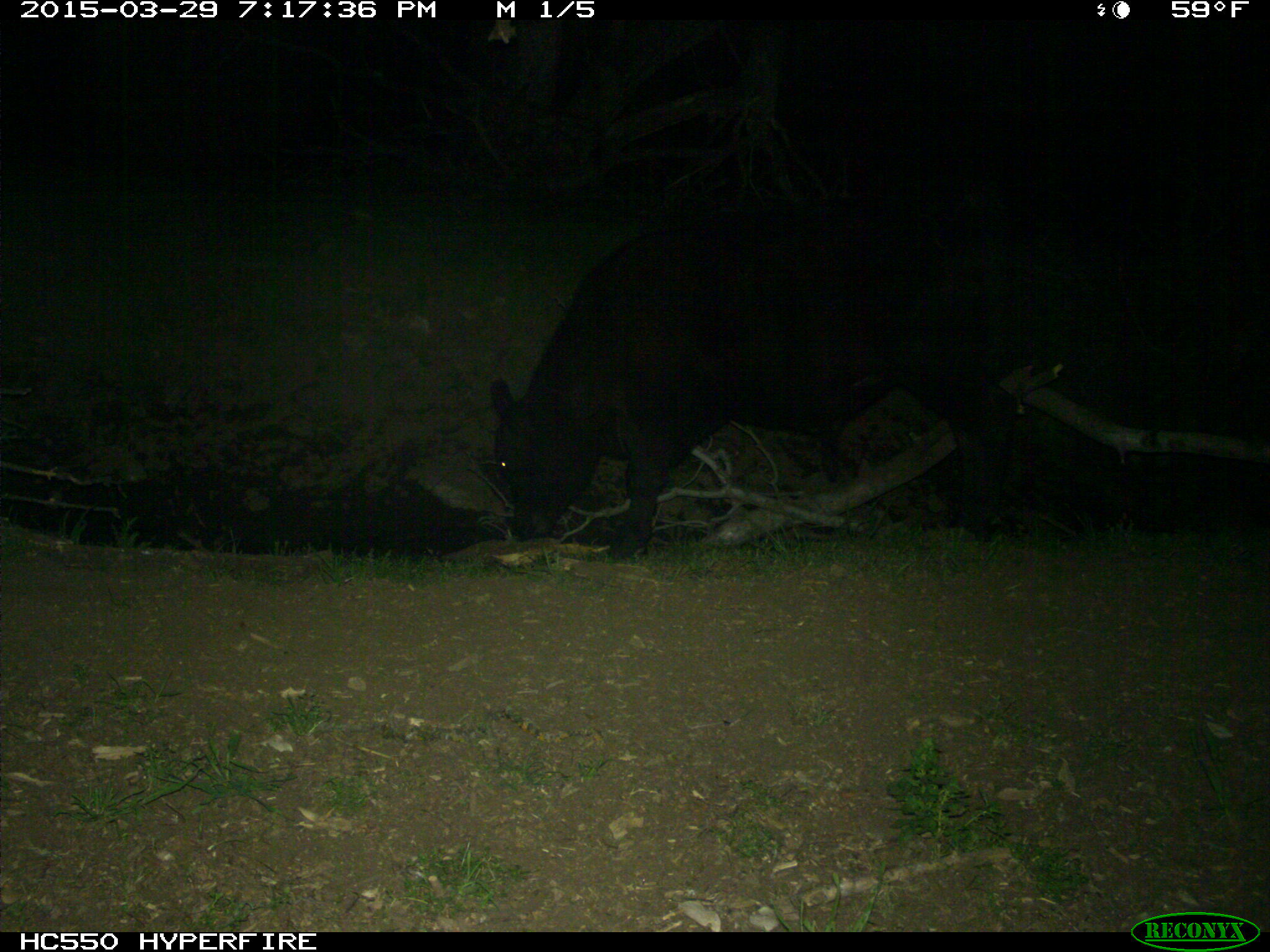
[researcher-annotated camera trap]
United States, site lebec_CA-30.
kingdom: Animalia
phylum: Chordata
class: Mammalia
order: Artiodactyla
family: Bovidae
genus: Bos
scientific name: Bos taurus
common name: domestic cow